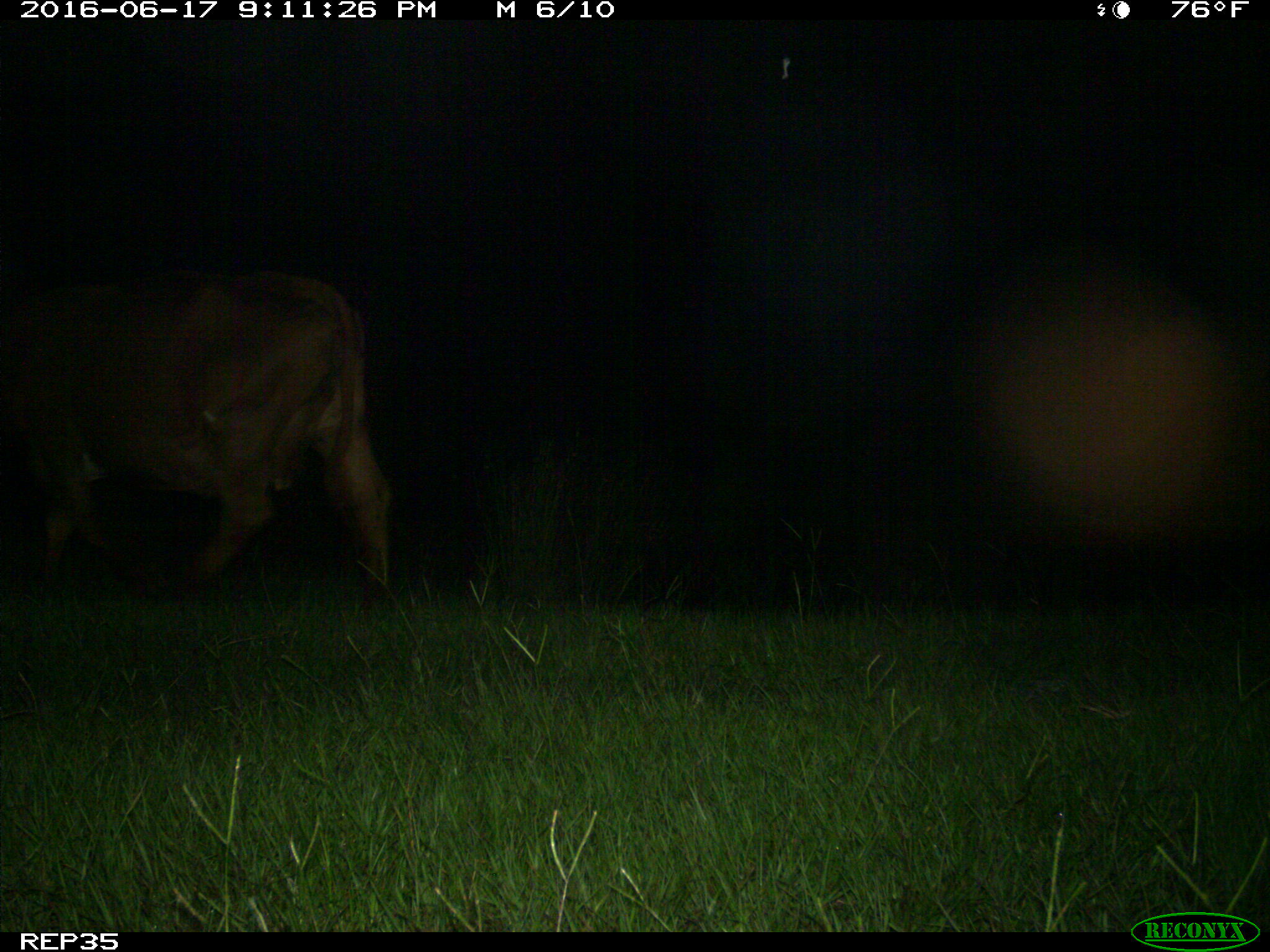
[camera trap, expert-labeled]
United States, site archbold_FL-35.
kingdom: Animalia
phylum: Chordata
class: Mammalia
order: Artiodactyla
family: Bovidae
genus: Bos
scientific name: Bos taurus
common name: domestic cow